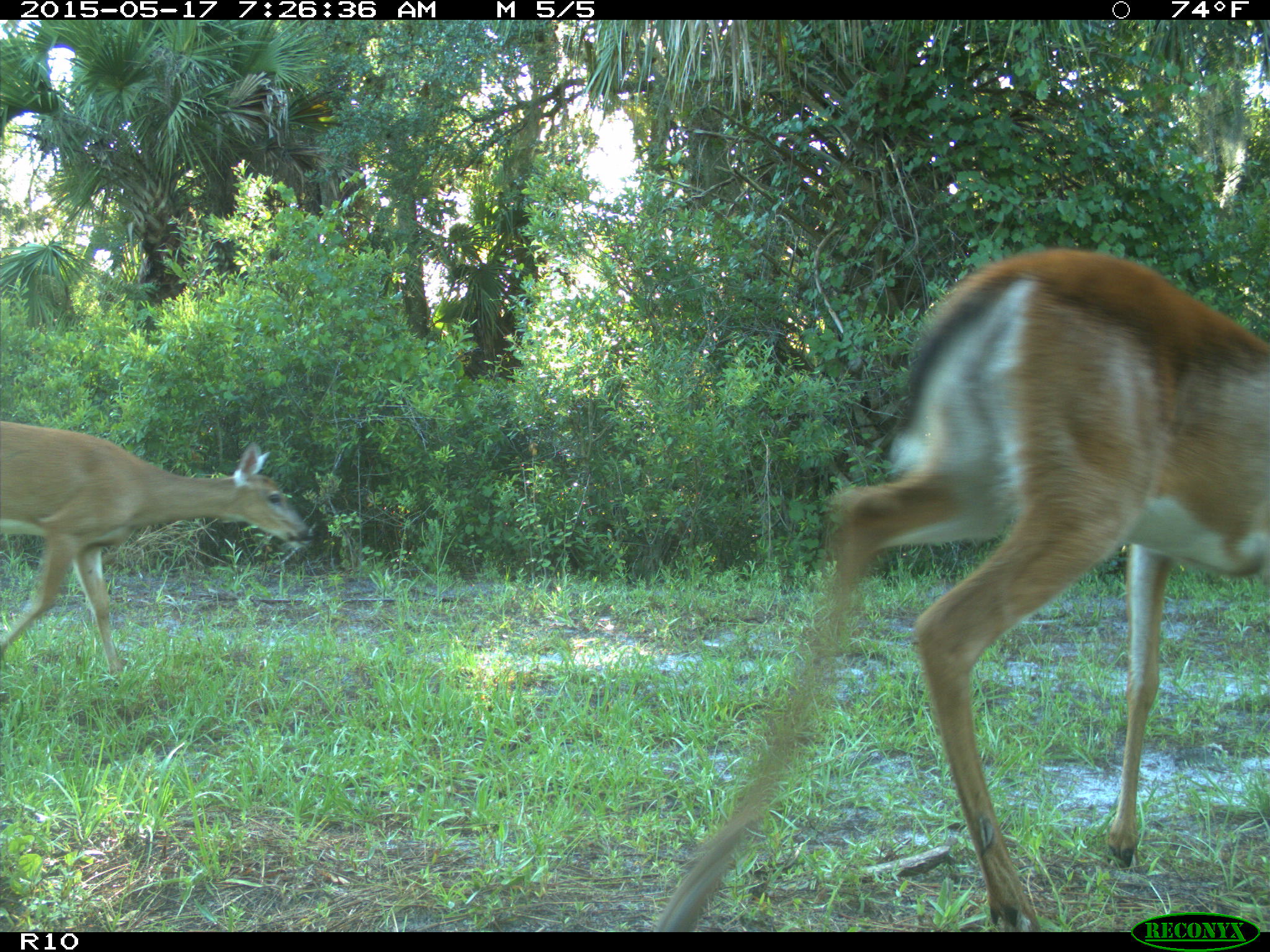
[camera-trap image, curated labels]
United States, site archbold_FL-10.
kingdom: Animalia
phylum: Chordata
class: Mammalia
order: Artiodactyla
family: Cervidae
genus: Odocoileus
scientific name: Odocoileus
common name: deer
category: unidentified deer